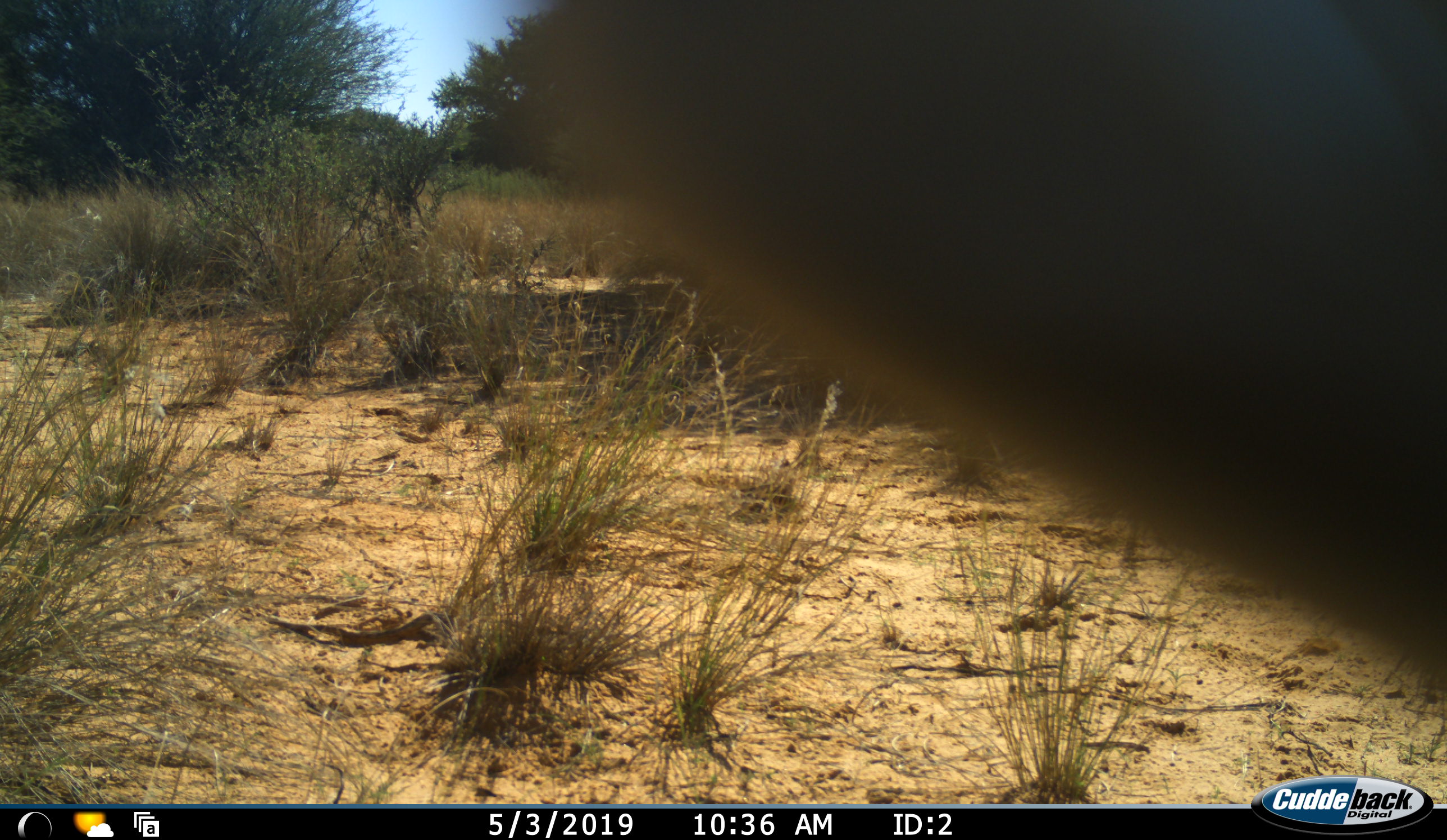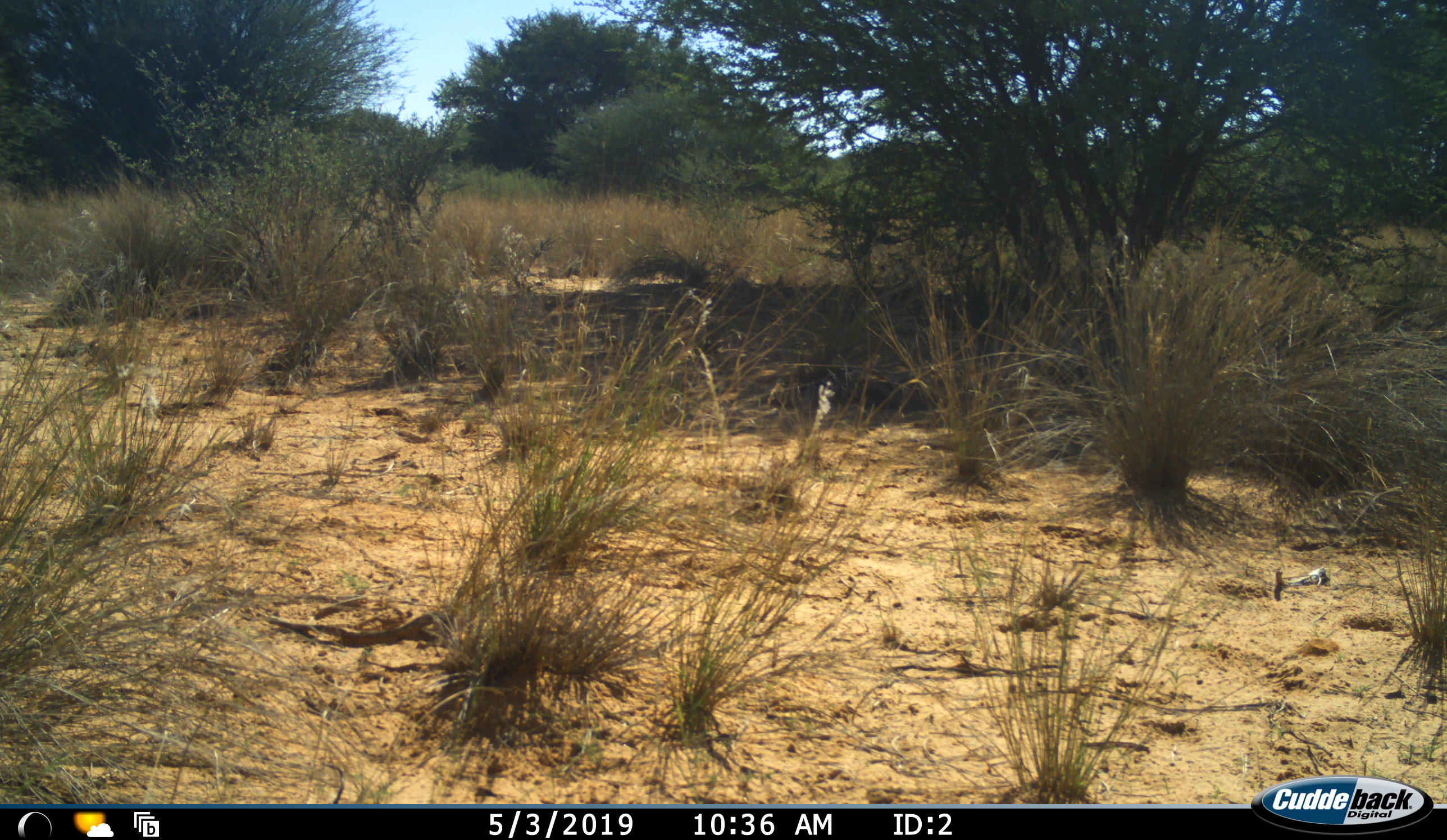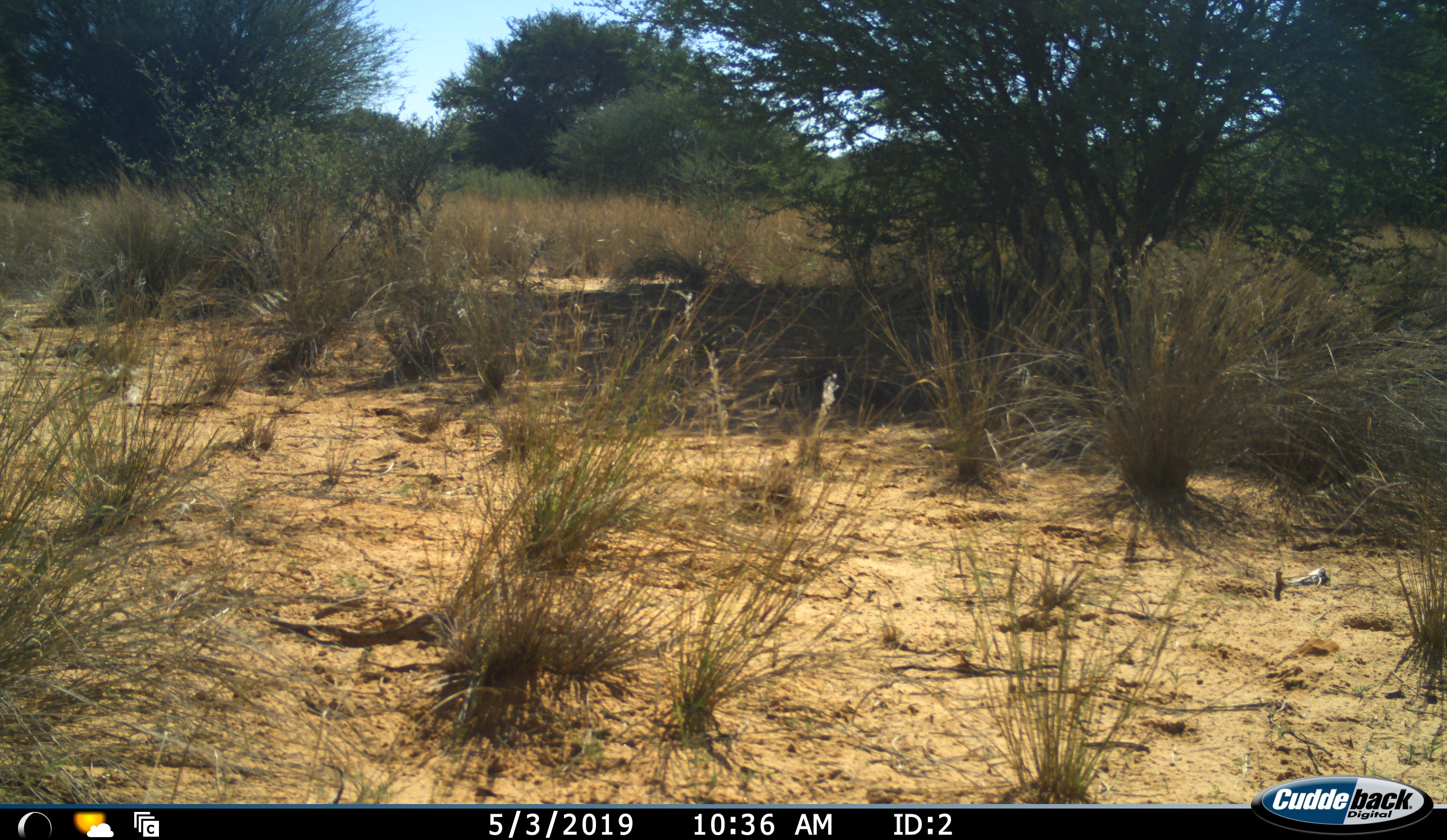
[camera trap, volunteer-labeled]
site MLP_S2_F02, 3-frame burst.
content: unidentified animal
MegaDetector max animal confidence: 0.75